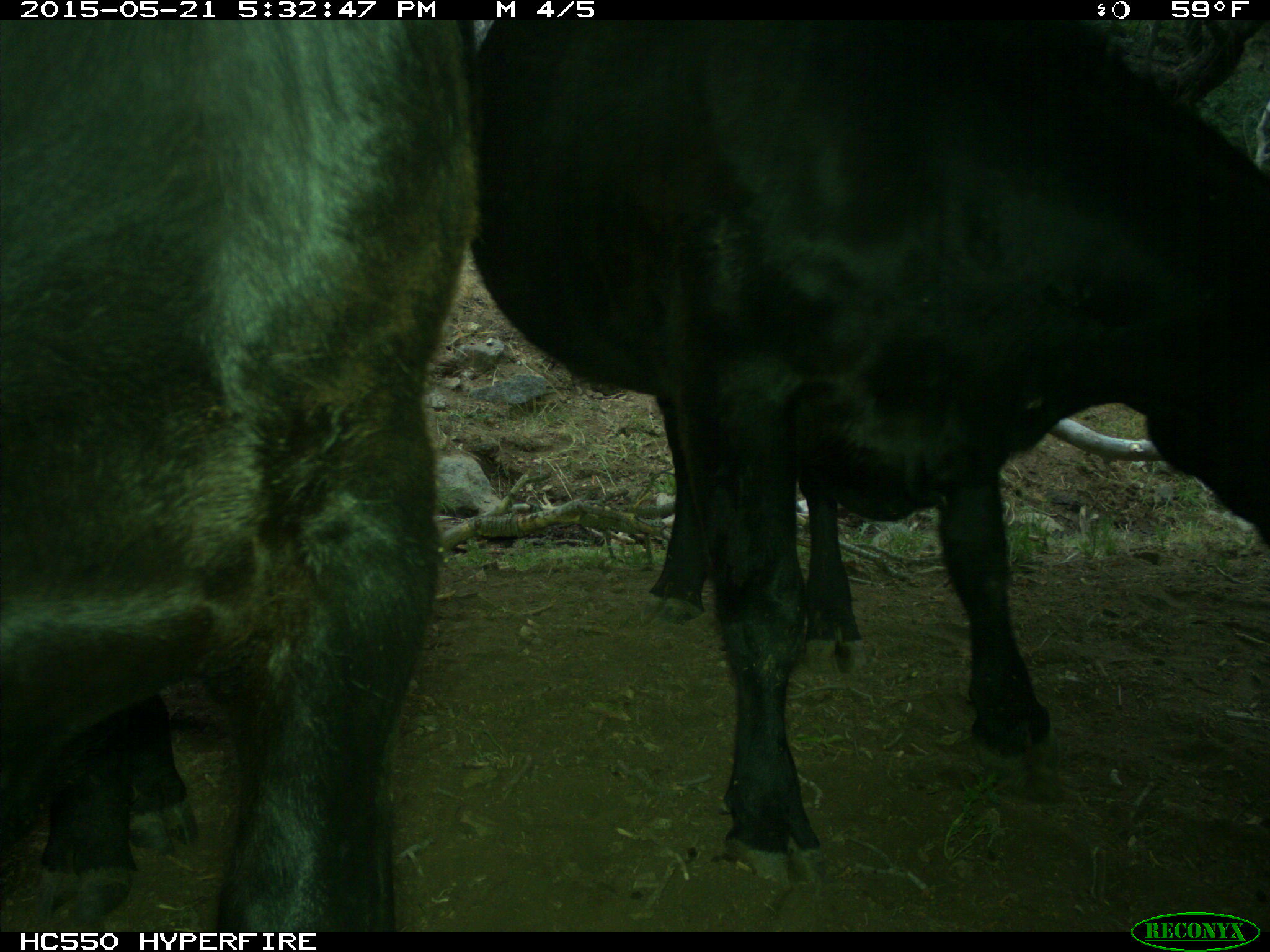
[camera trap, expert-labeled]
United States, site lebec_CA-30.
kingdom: Animalia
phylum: Chordata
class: Mammalia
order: Artiodactyla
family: Bovidae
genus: Bos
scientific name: Bos taurus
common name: domestic cow